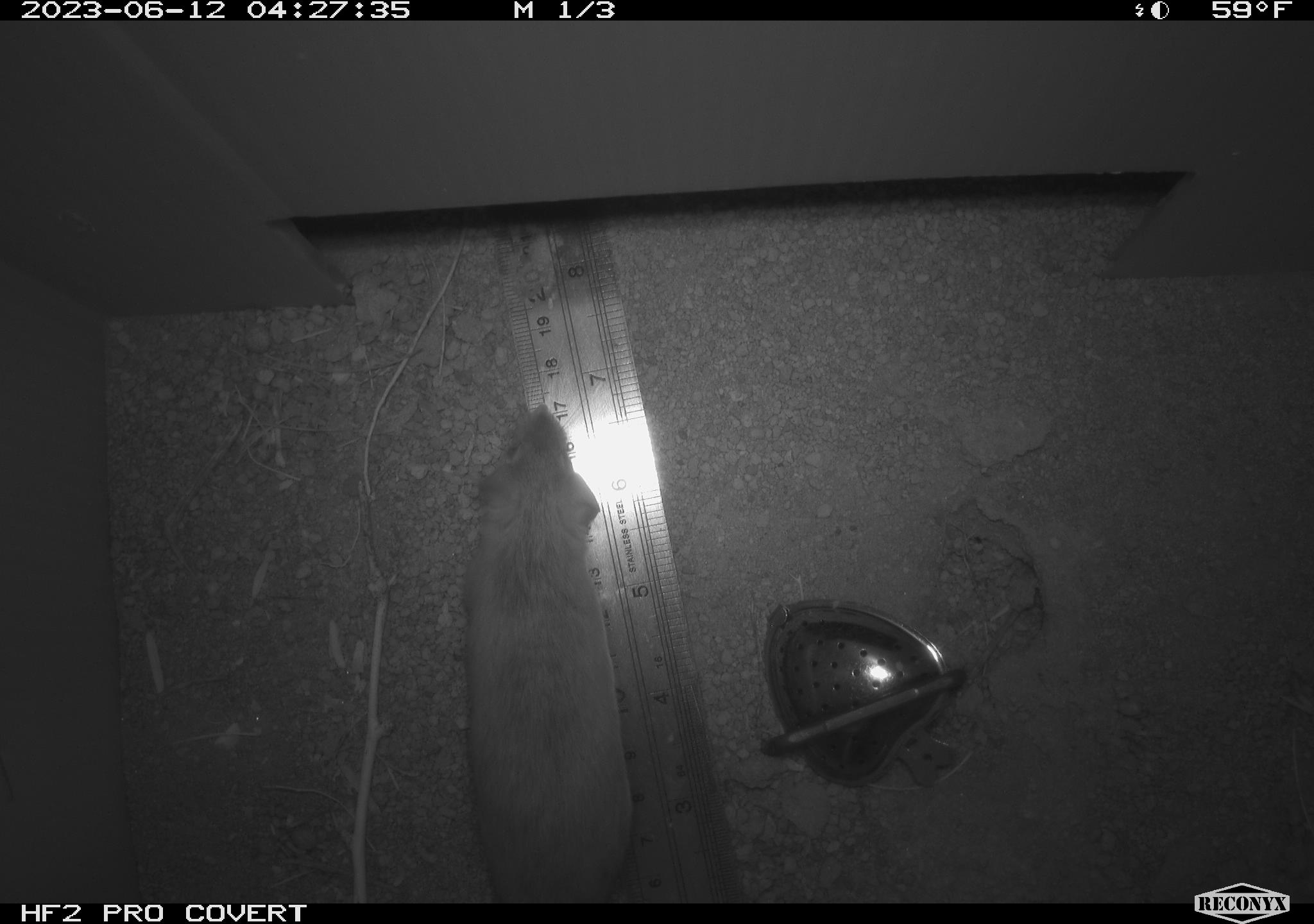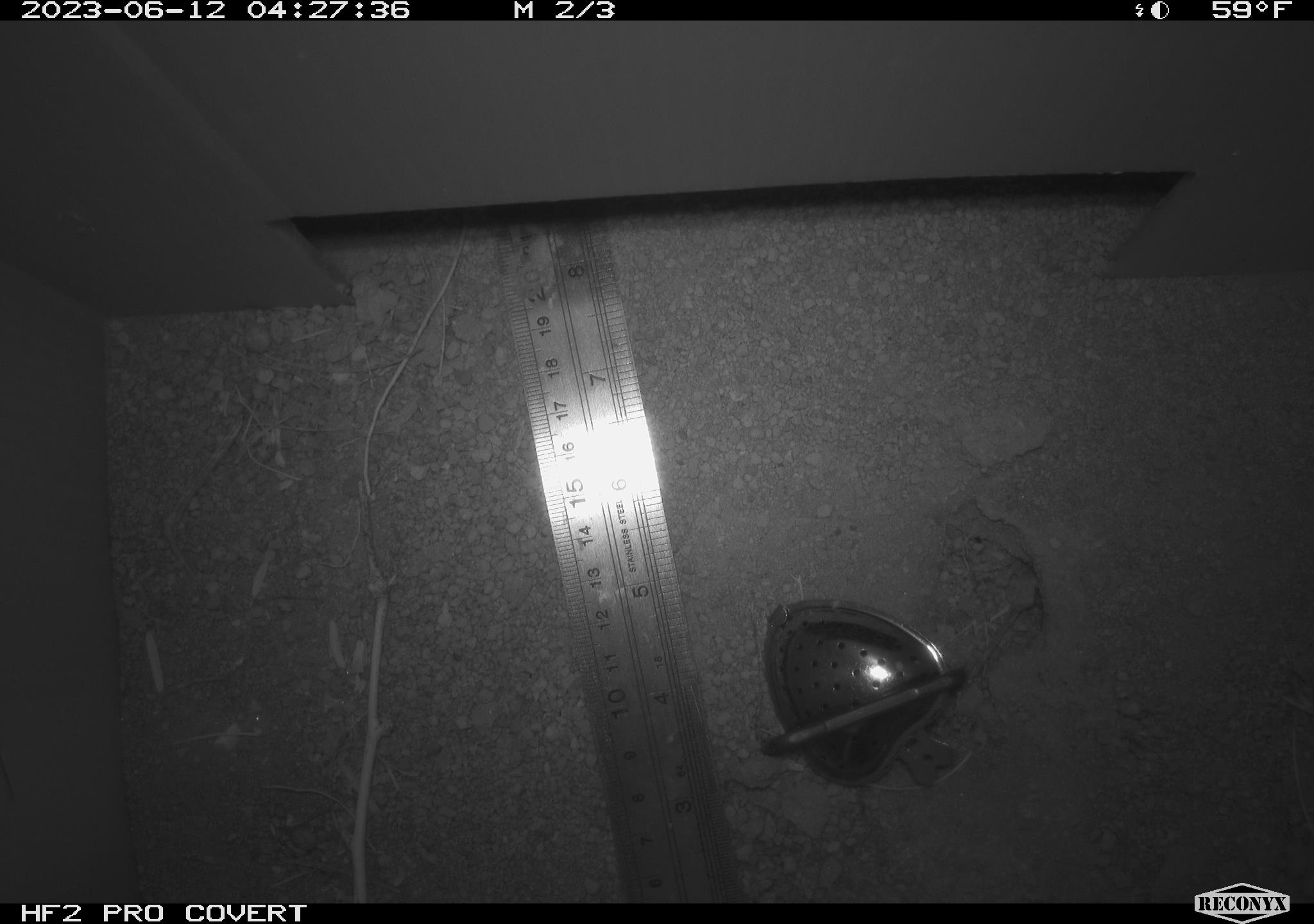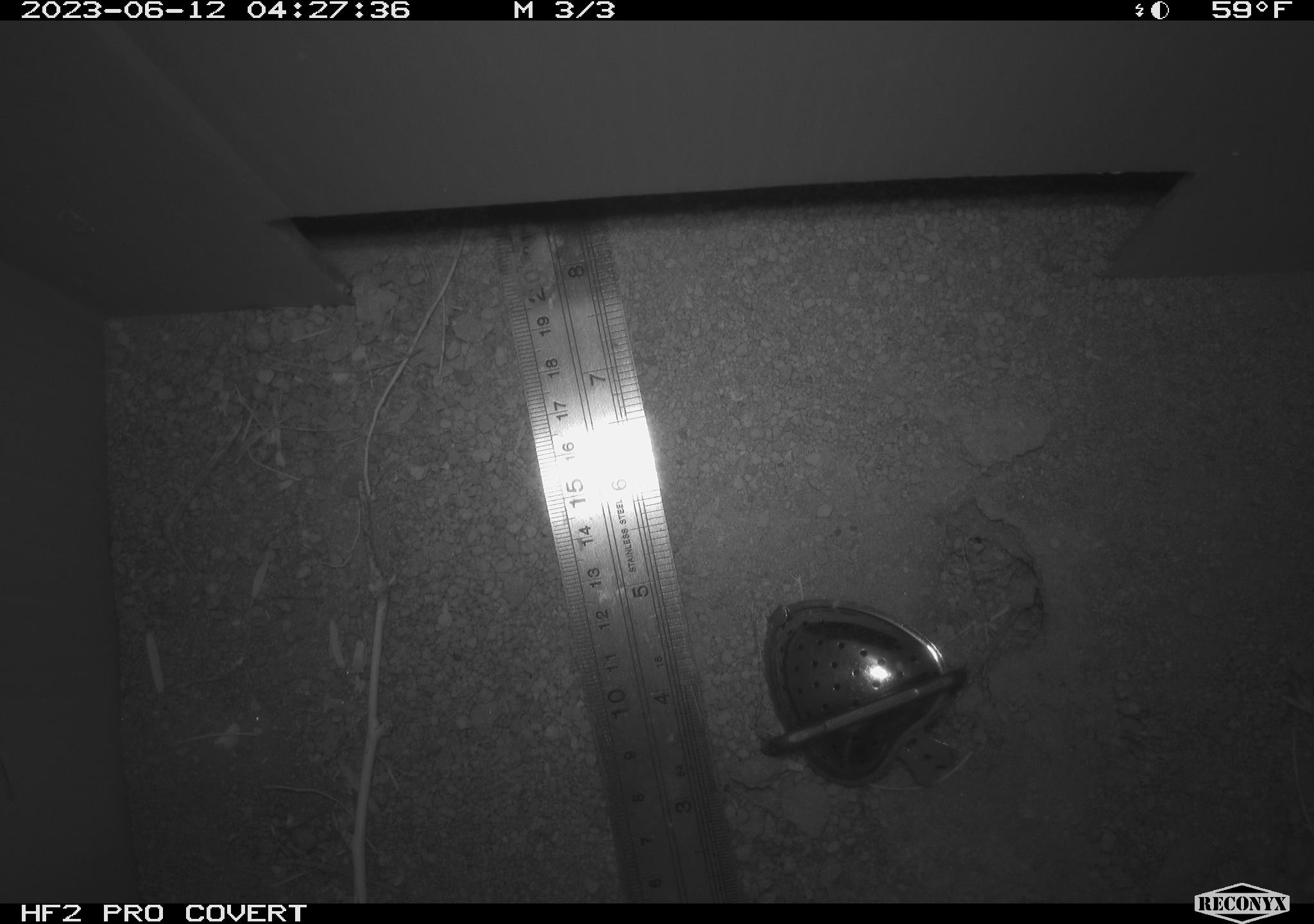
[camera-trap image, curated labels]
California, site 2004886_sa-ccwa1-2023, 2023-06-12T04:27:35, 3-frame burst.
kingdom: Animalia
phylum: Chordata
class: Mammalia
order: Rodentia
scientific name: Rodentia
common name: rodent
Rodent (Rodentia).